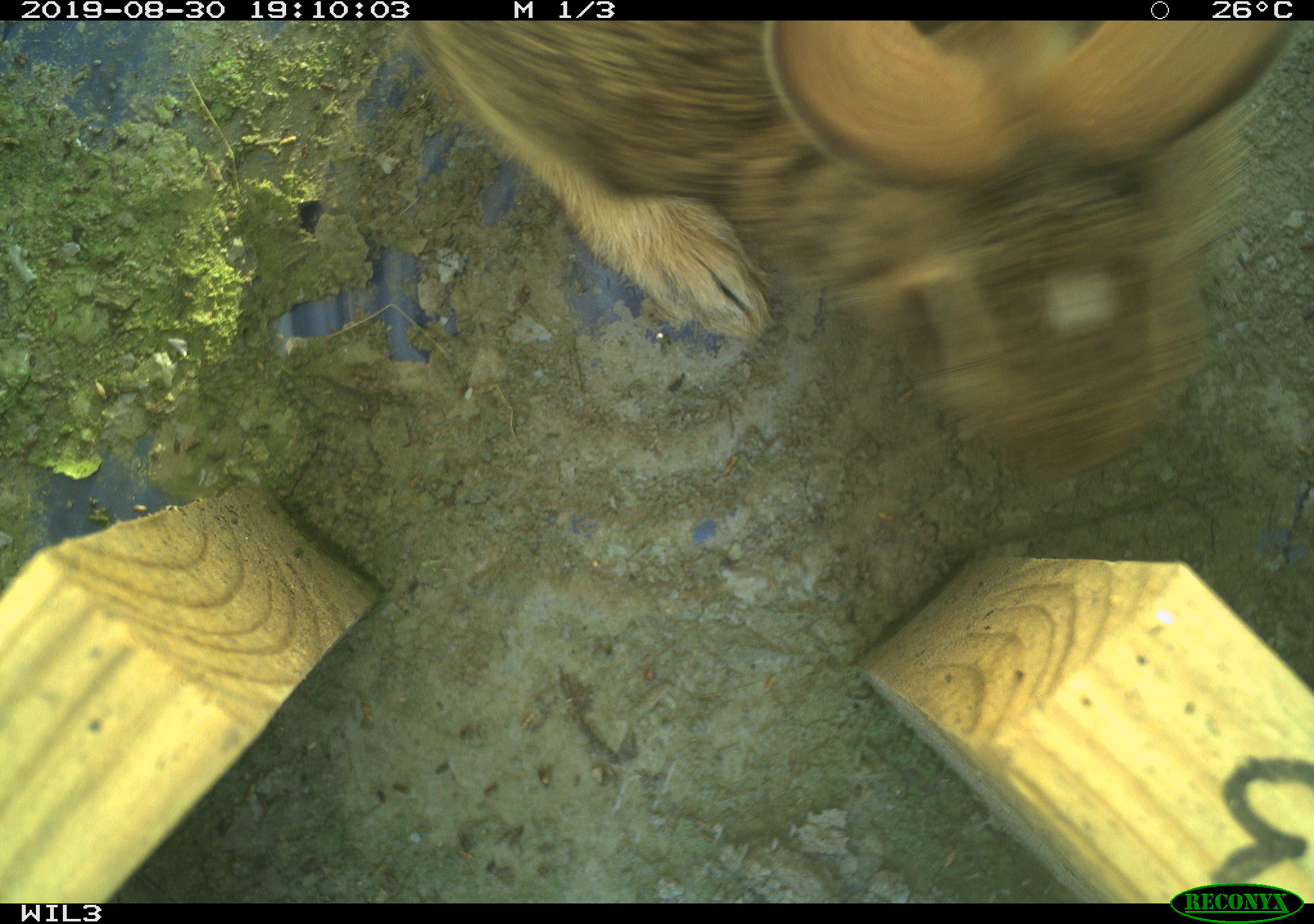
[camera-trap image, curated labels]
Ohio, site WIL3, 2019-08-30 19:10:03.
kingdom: Animalia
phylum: Chordata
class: Mammalia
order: Lagomorpha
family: Leporidae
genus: Sylvilagus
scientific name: Sylvilagus floridanus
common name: eastern cottontail